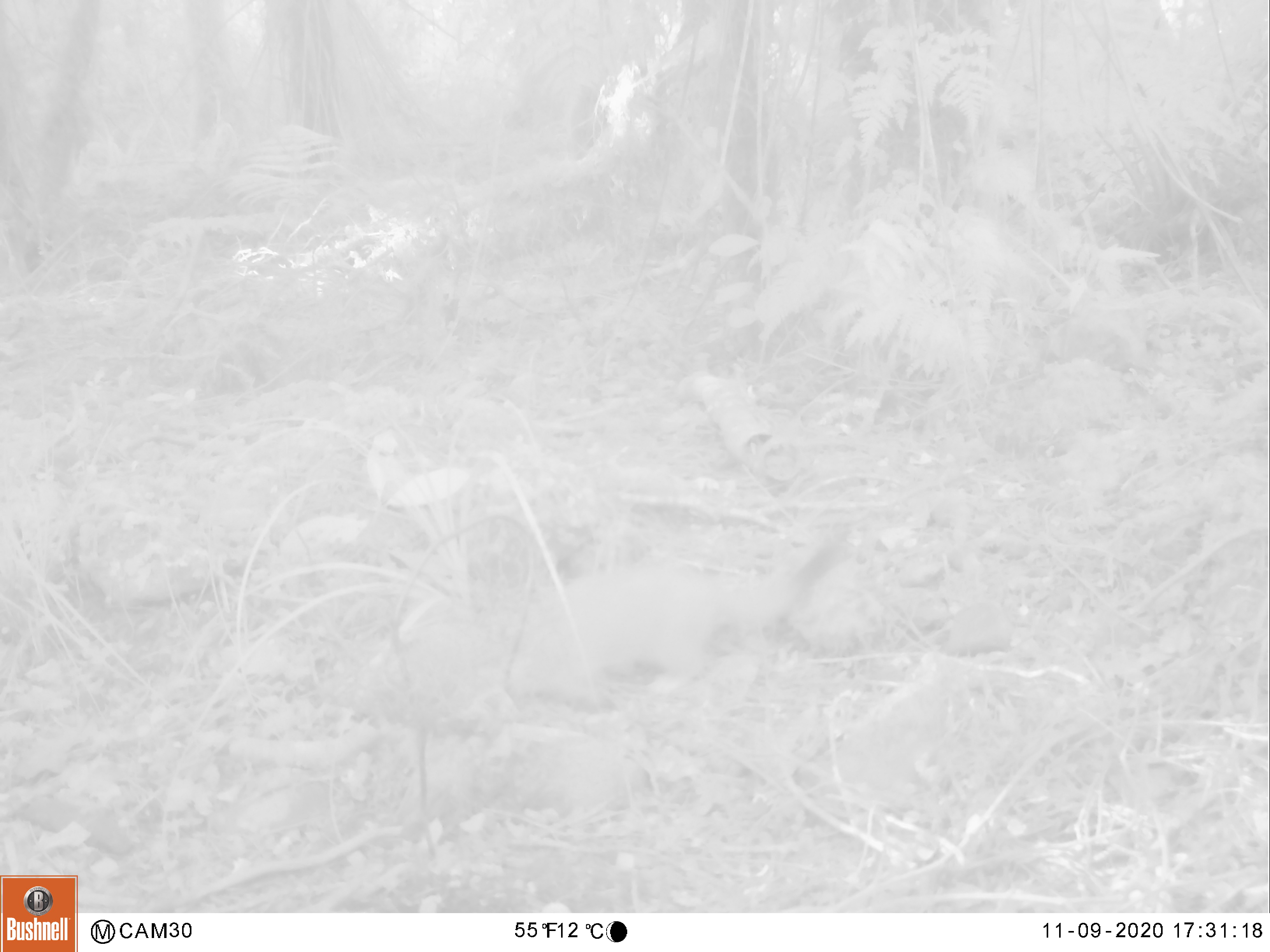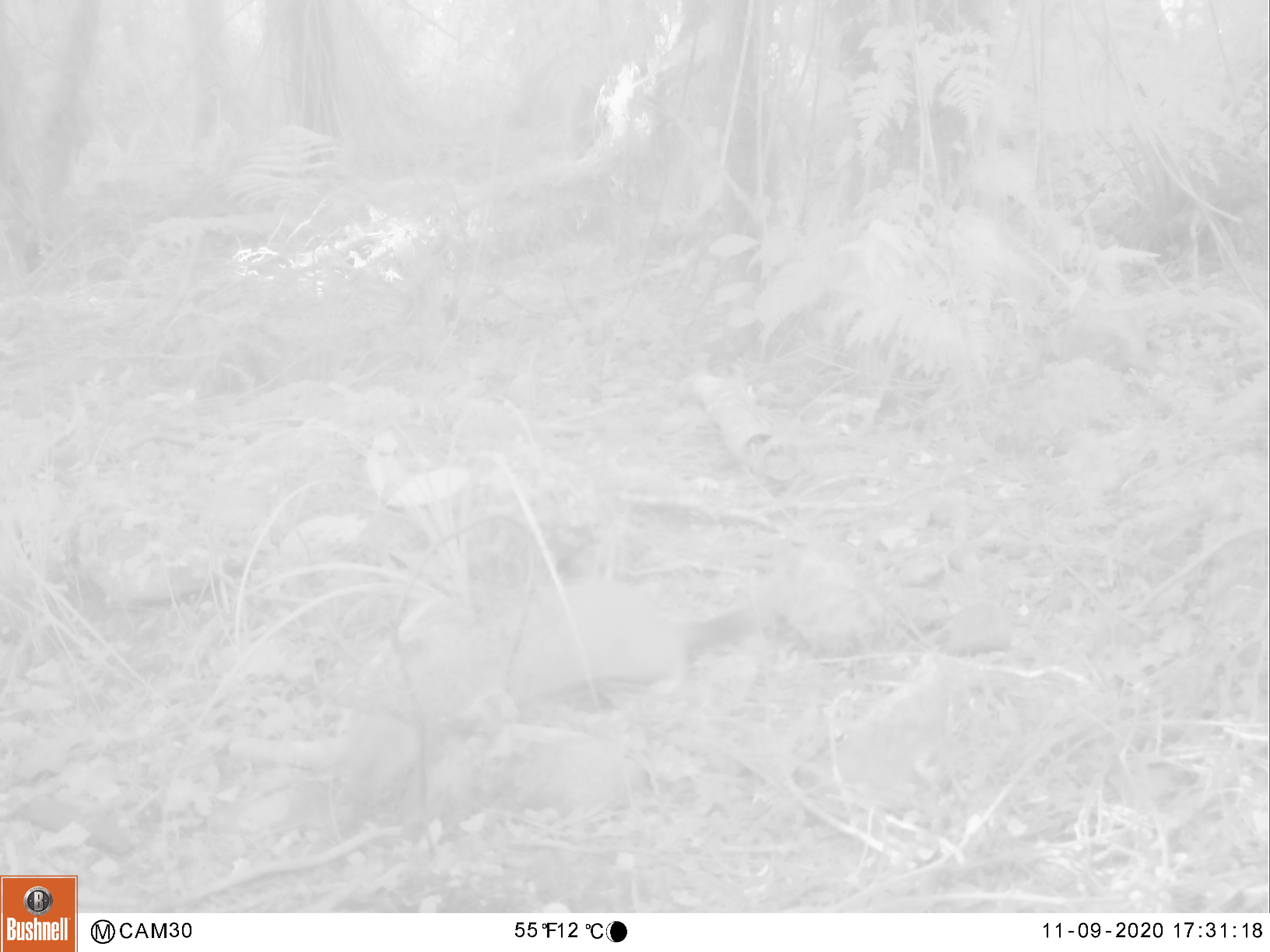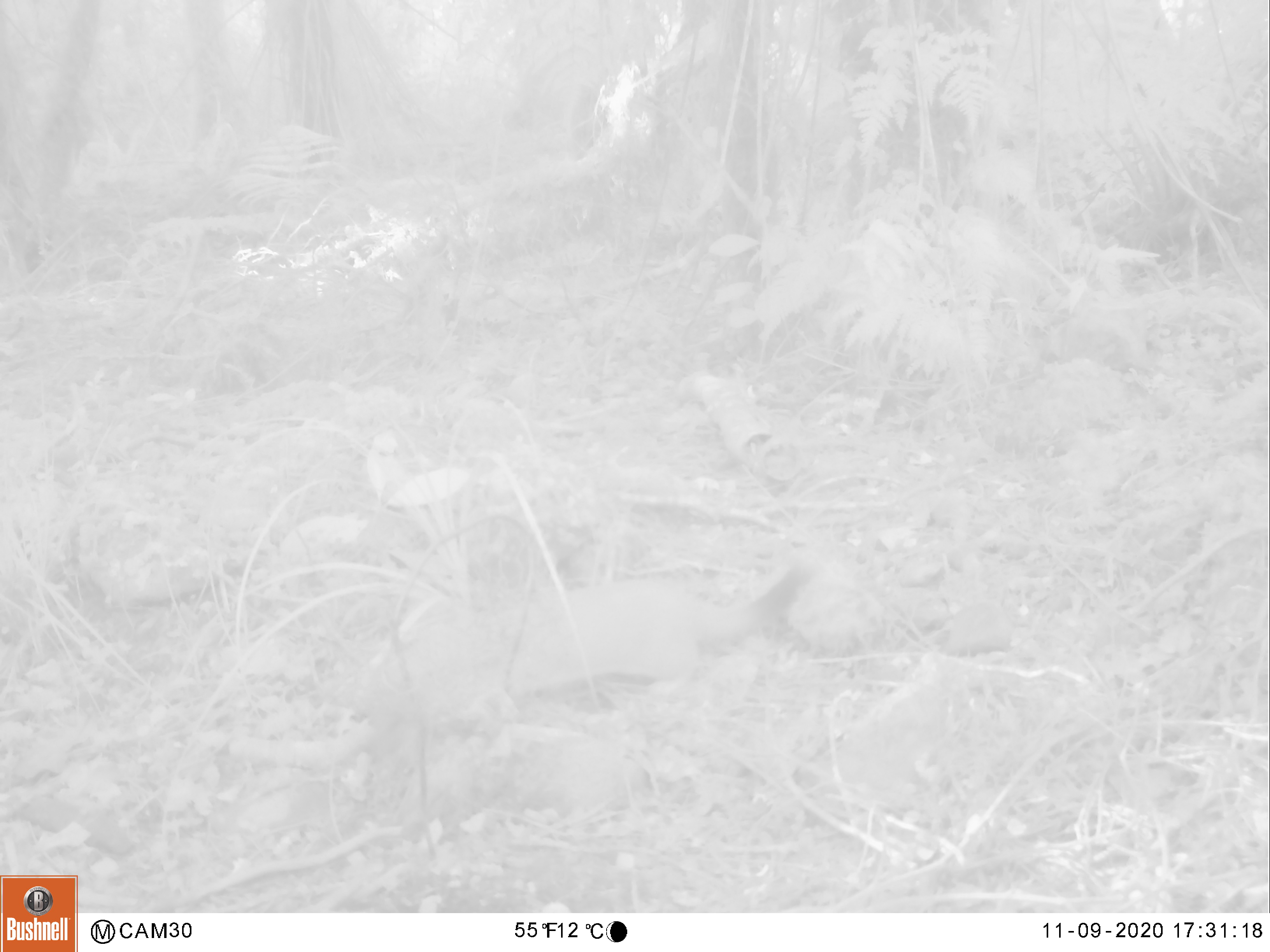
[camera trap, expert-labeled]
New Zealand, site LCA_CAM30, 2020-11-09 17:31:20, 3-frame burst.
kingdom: Animalia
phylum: Chordata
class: Mammalia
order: Carnivora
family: Mustelidae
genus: Mustela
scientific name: Mustela erminea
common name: stoat